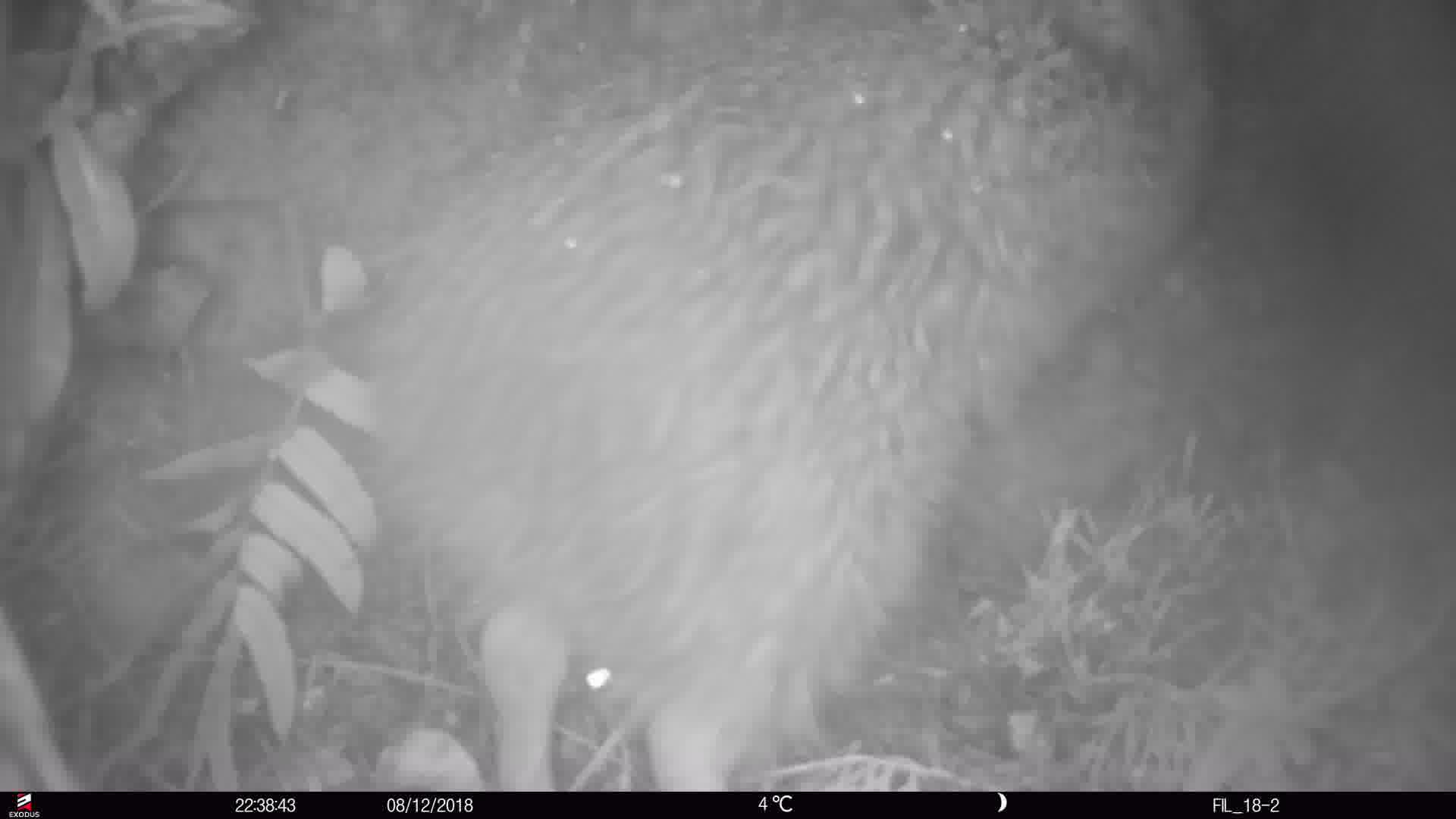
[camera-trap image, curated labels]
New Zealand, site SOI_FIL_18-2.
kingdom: Animalia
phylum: Chordata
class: Aves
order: Apterygiformes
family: Apterygidae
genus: Apteryx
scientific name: Apteryx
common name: kiwi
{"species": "kiwi (Apteryx)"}